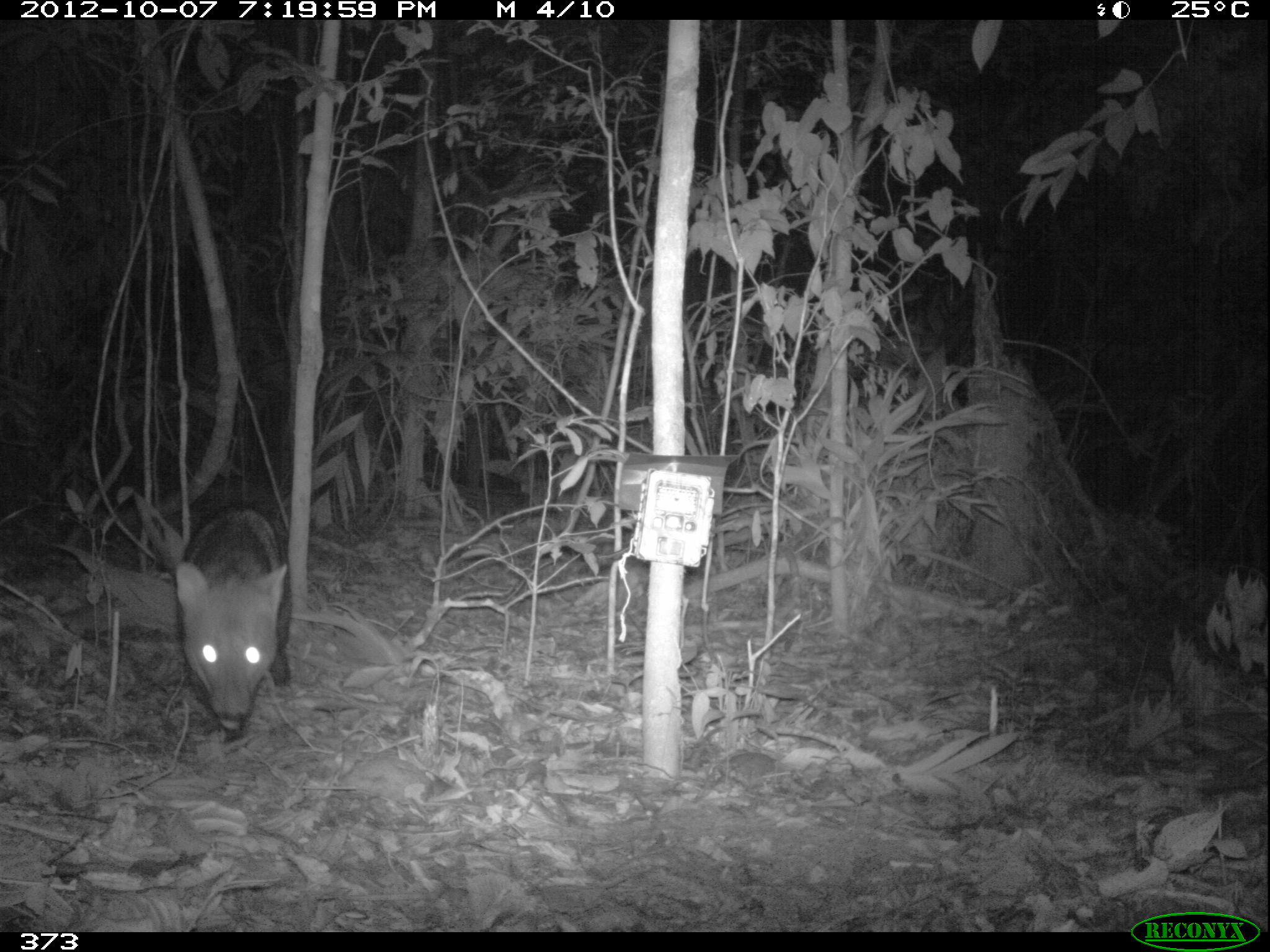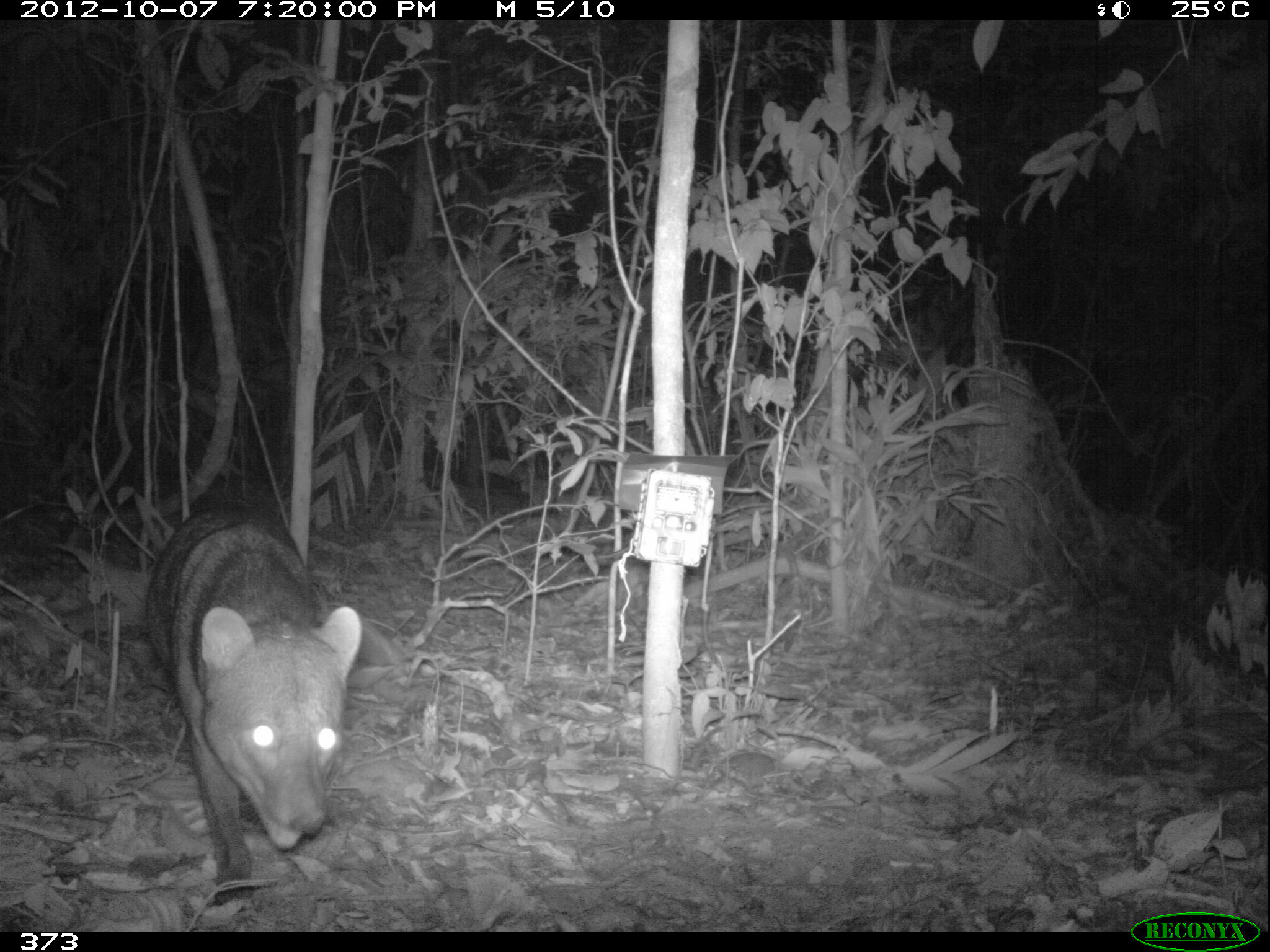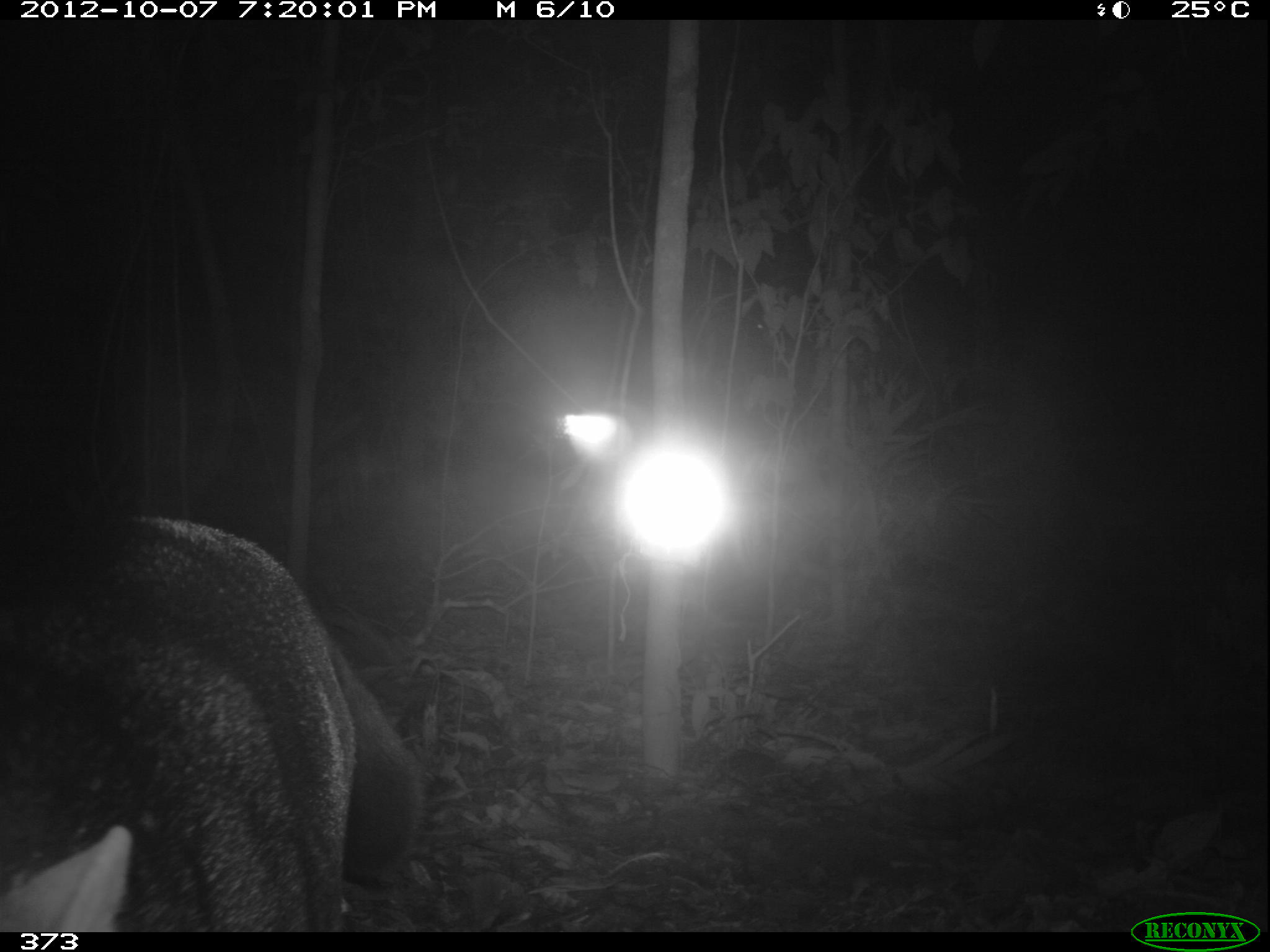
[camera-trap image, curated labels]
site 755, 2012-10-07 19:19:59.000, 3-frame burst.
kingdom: Animalia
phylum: Chordata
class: Mammalia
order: Carnivora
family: Canidae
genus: Atelocynus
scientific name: Atelocynus microtis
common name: short-eared dog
Atelocynus microtis (short-eared dog).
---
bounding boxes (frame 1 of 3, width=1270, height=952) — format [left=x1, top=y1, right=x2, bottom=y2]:
atelocynus microtis: [left=174, top=503, right=293, bottom=744]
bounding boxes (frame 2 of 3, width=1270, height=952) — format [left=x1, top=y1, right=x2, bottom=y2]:
atelocynus microtis: [left=141, top=499, right=361, bottom=905]